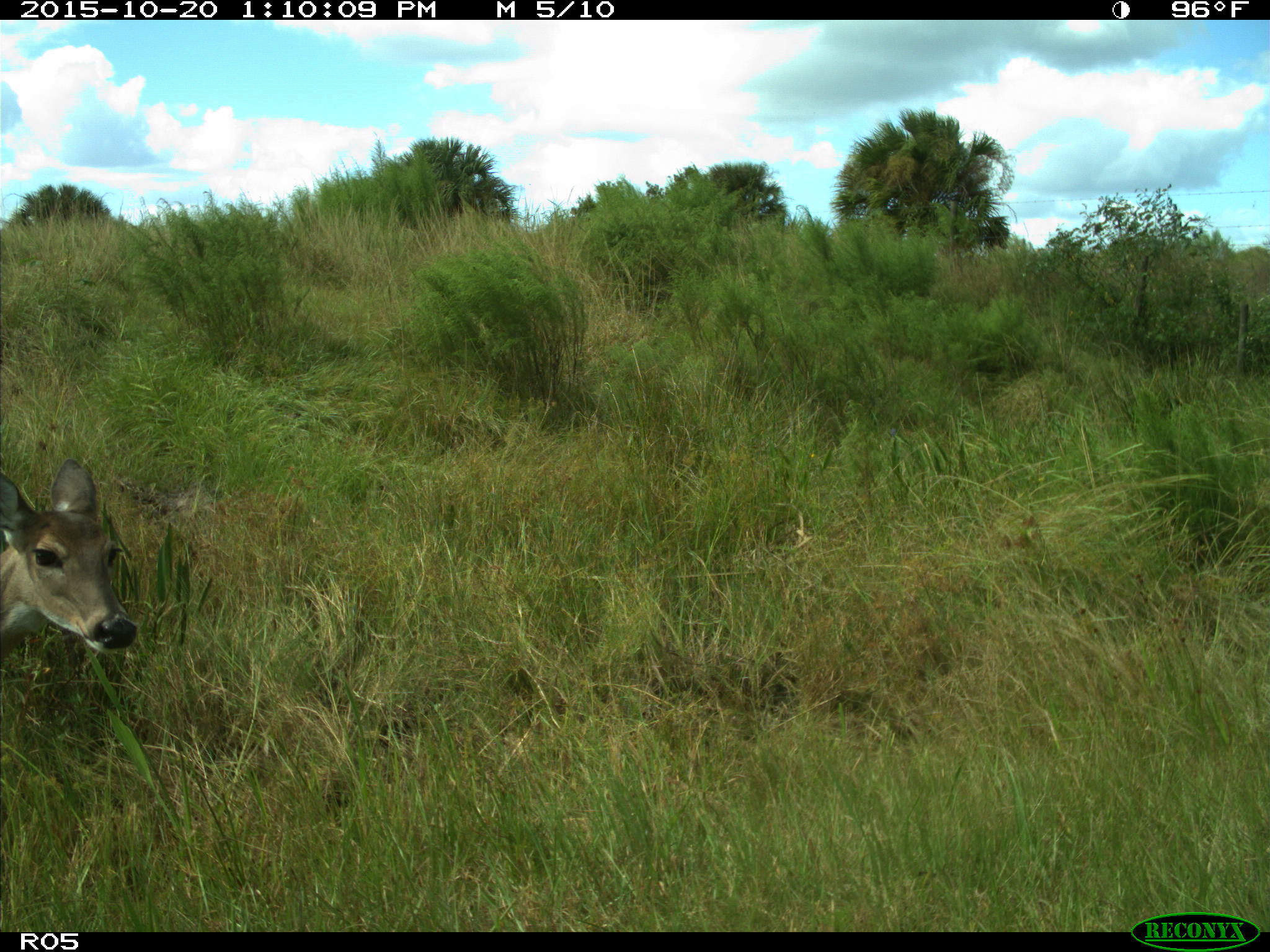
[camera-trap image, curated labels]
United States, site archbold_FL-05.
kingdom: Animalia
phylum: Chordata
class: Mammalia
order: Artiodactyla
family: Cervidae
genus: Odocoileus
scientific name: Odocoileus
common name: deer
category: unidentified deer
Unidentified deer (deer) (Odocoileus).